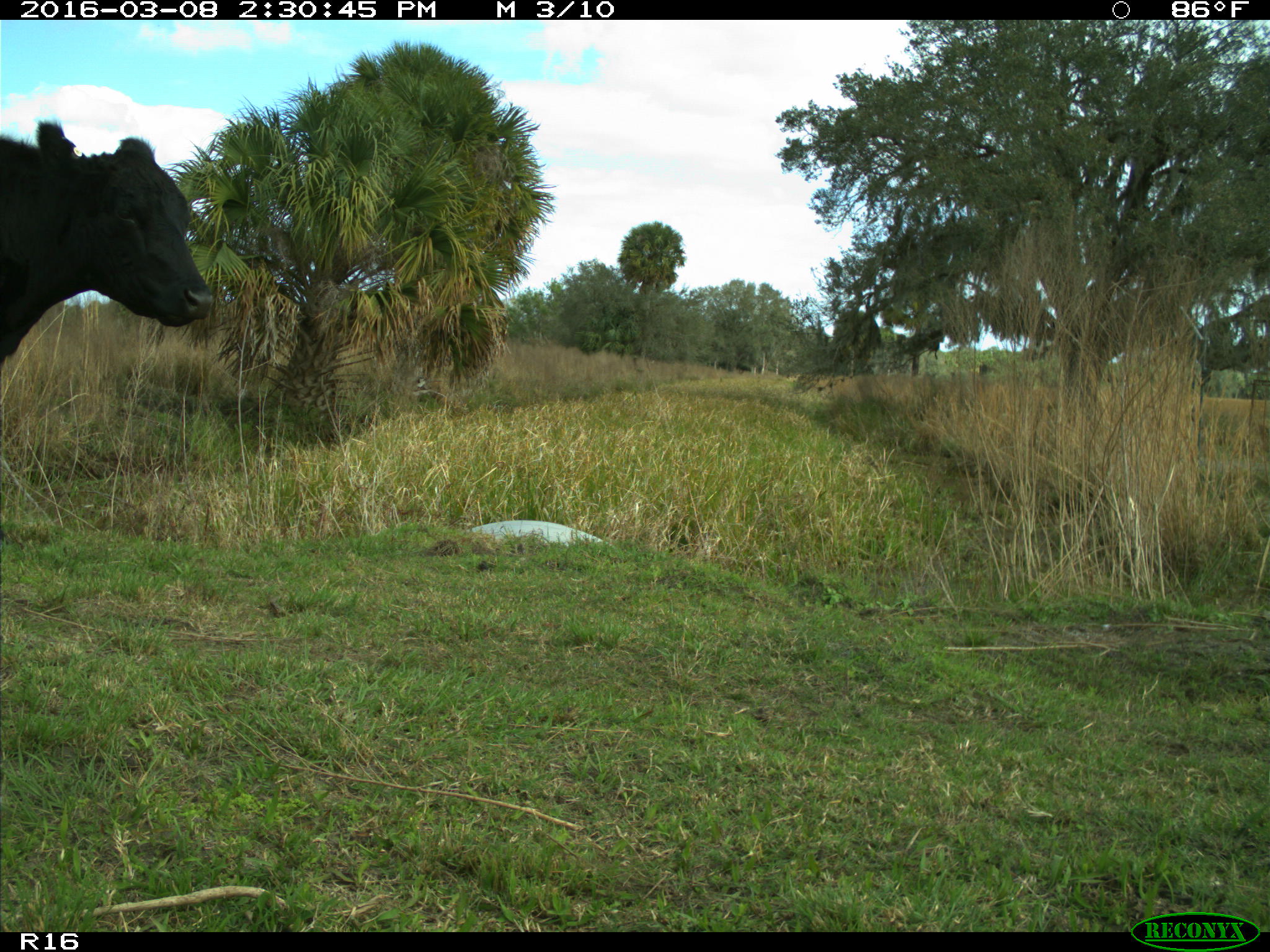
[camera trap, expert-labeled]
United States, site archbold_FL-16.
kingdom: Animalia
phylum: Chordata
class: Mammalia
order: Artiodactyla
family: Bovidae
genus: Bos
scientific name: Bos taurus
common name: domestic cow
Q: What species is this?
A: Bos taurus (domestic cow).